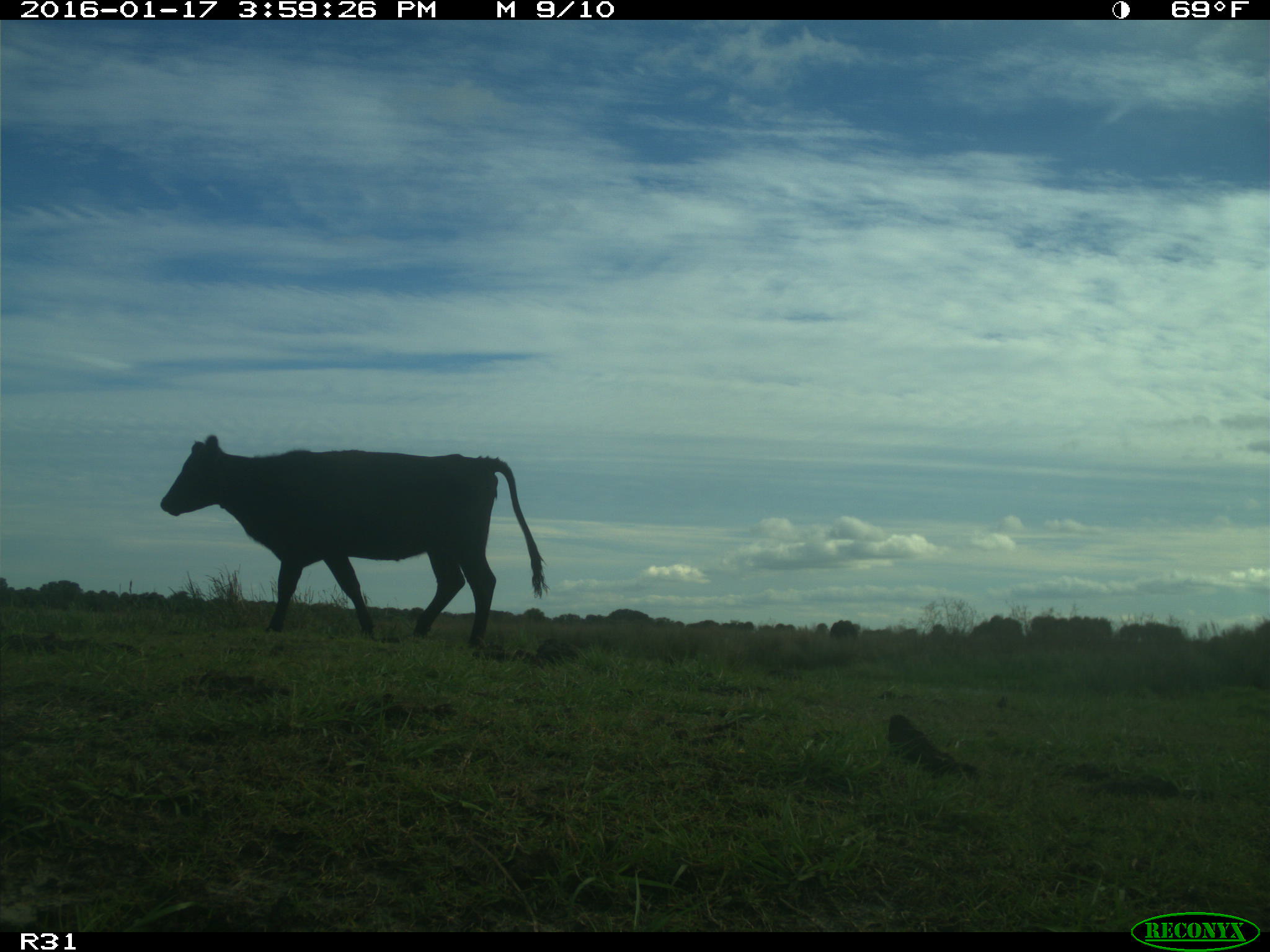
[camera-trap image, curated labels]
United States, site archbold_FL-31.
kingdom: Animalia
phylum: Chordata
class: Mammalia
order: Artiodactyla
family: Bovidae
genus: Bos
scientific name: Bos taurus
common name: domestic cow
Bos taurus (domestic cow).